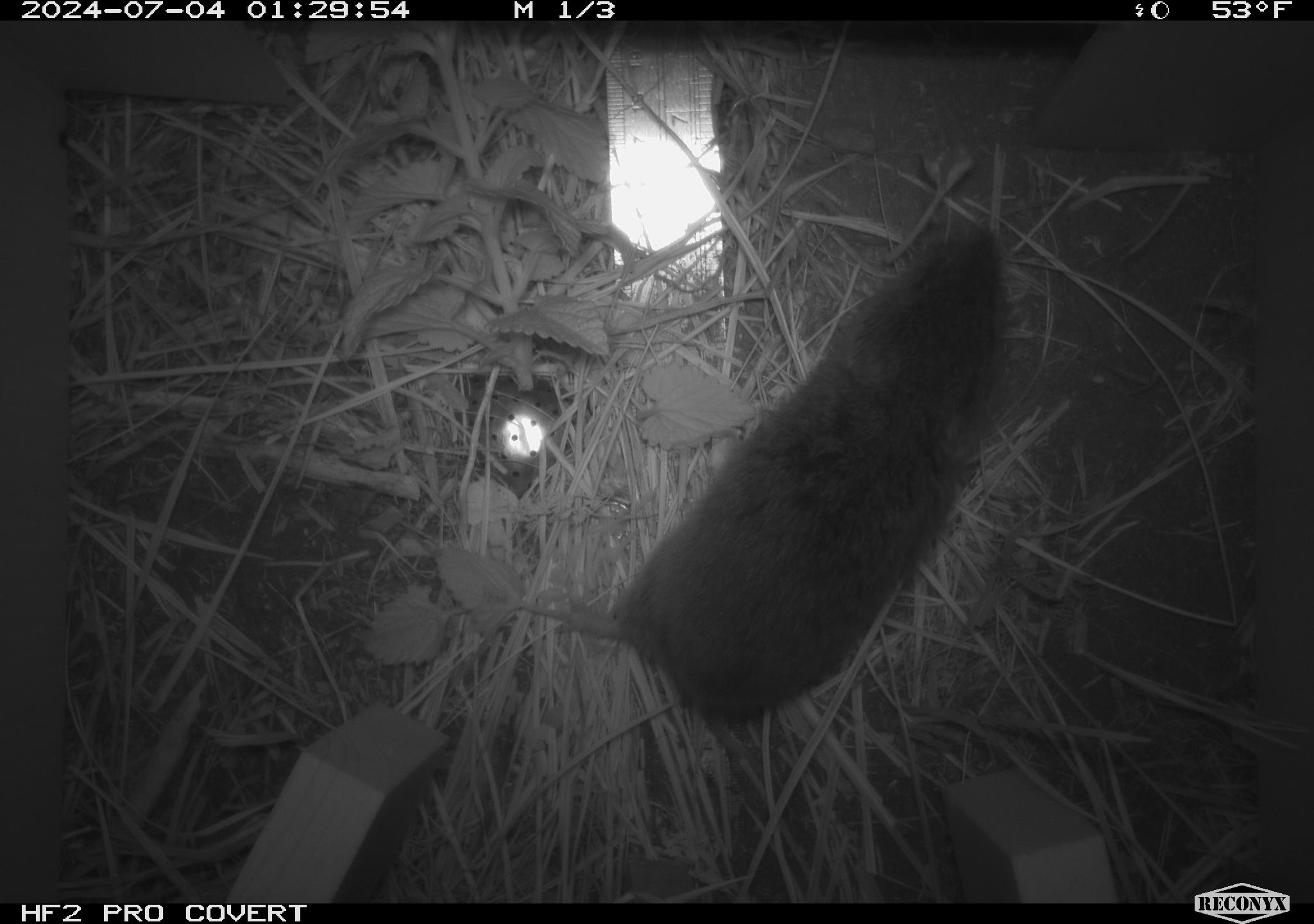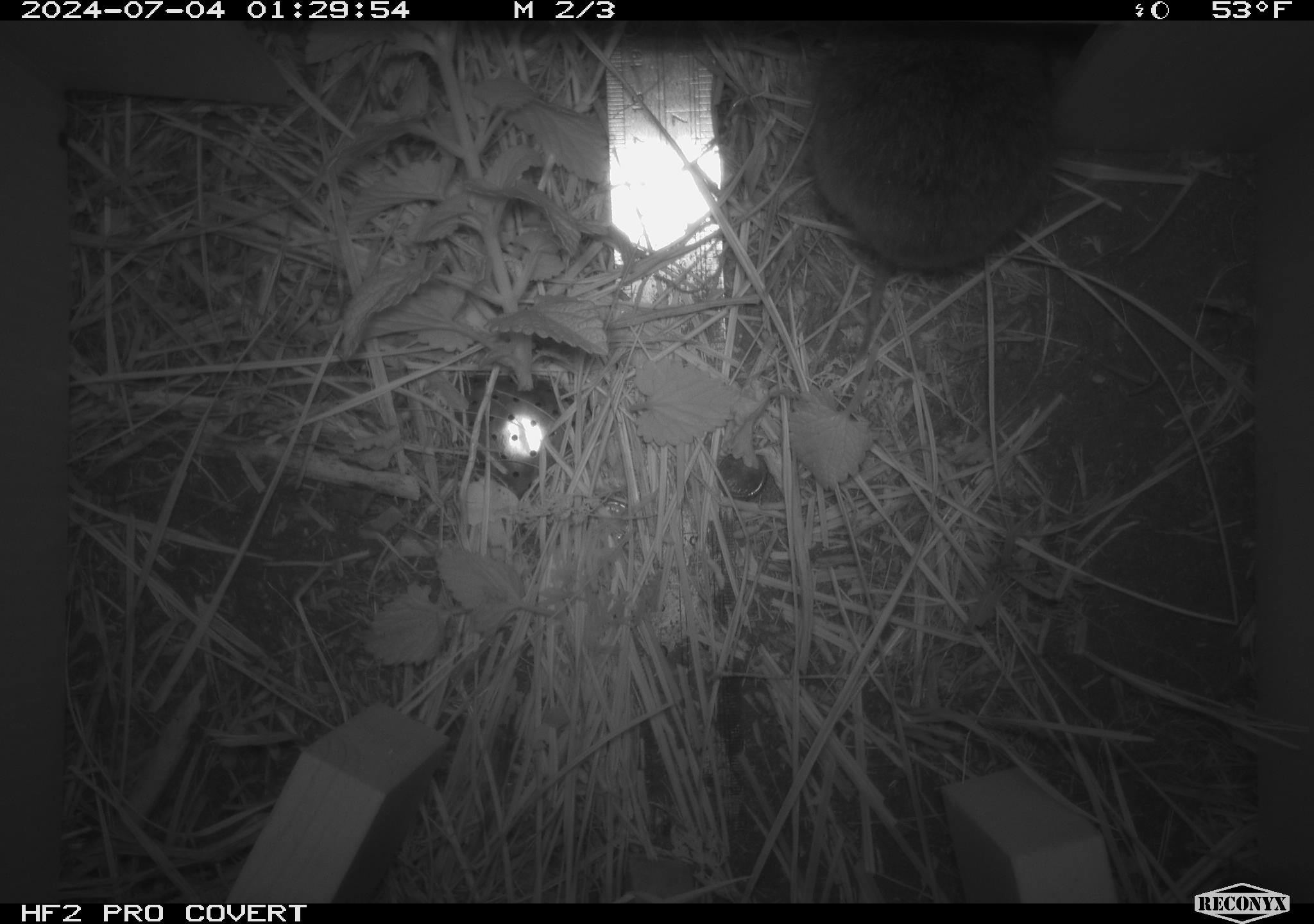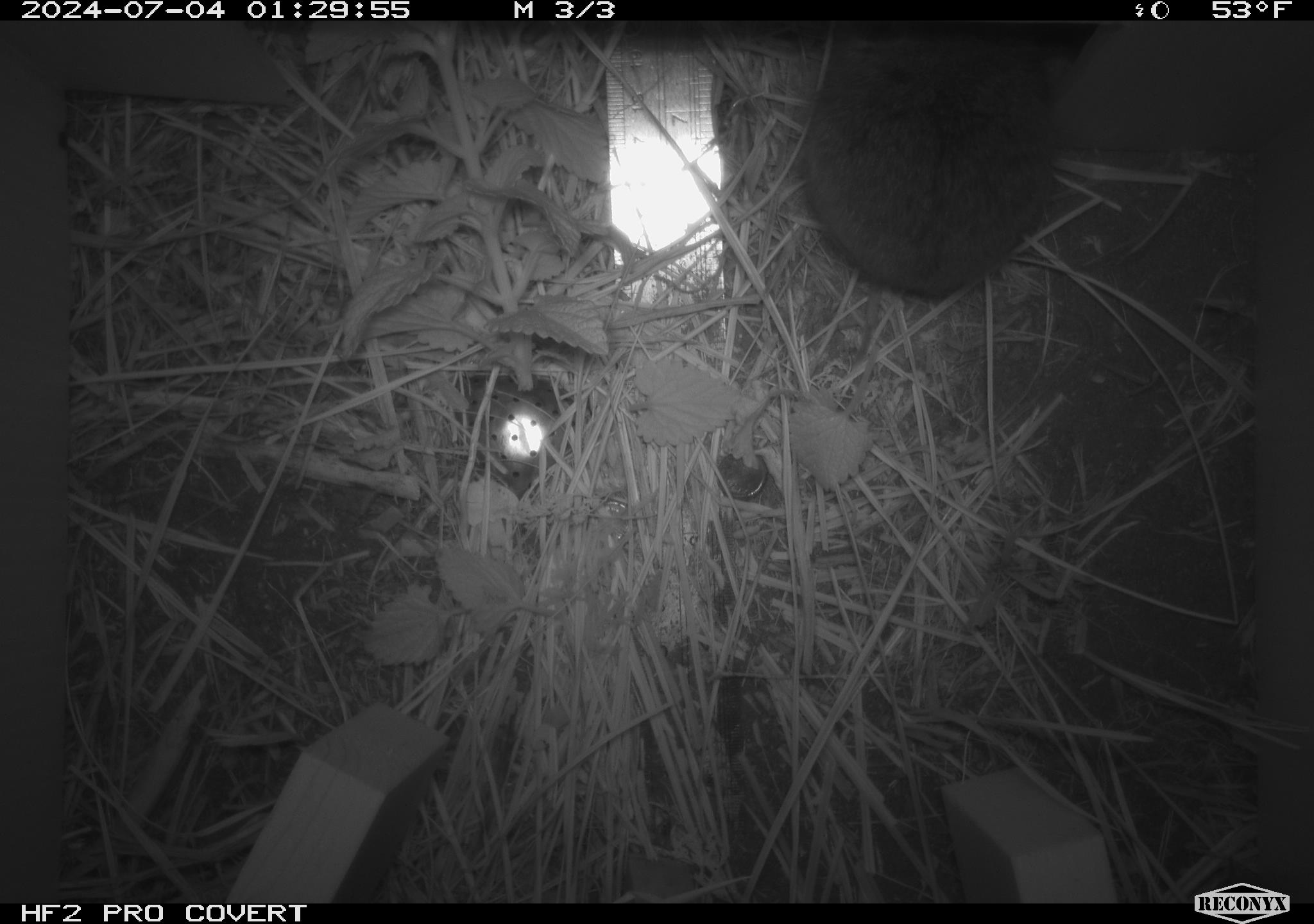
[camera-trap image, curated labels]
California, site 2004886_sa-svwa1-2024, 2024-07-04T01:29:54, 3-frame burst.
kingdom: Animalia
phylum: Chordata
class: Mammalia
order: Rodentia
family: Cricetidae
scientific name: Arvicolinae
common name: voles, lemmings, and muskrats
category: arvicolinae subfamily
Arvicolinae subfamily (voles, lemmings, and muskrats) (Arvicolinae).